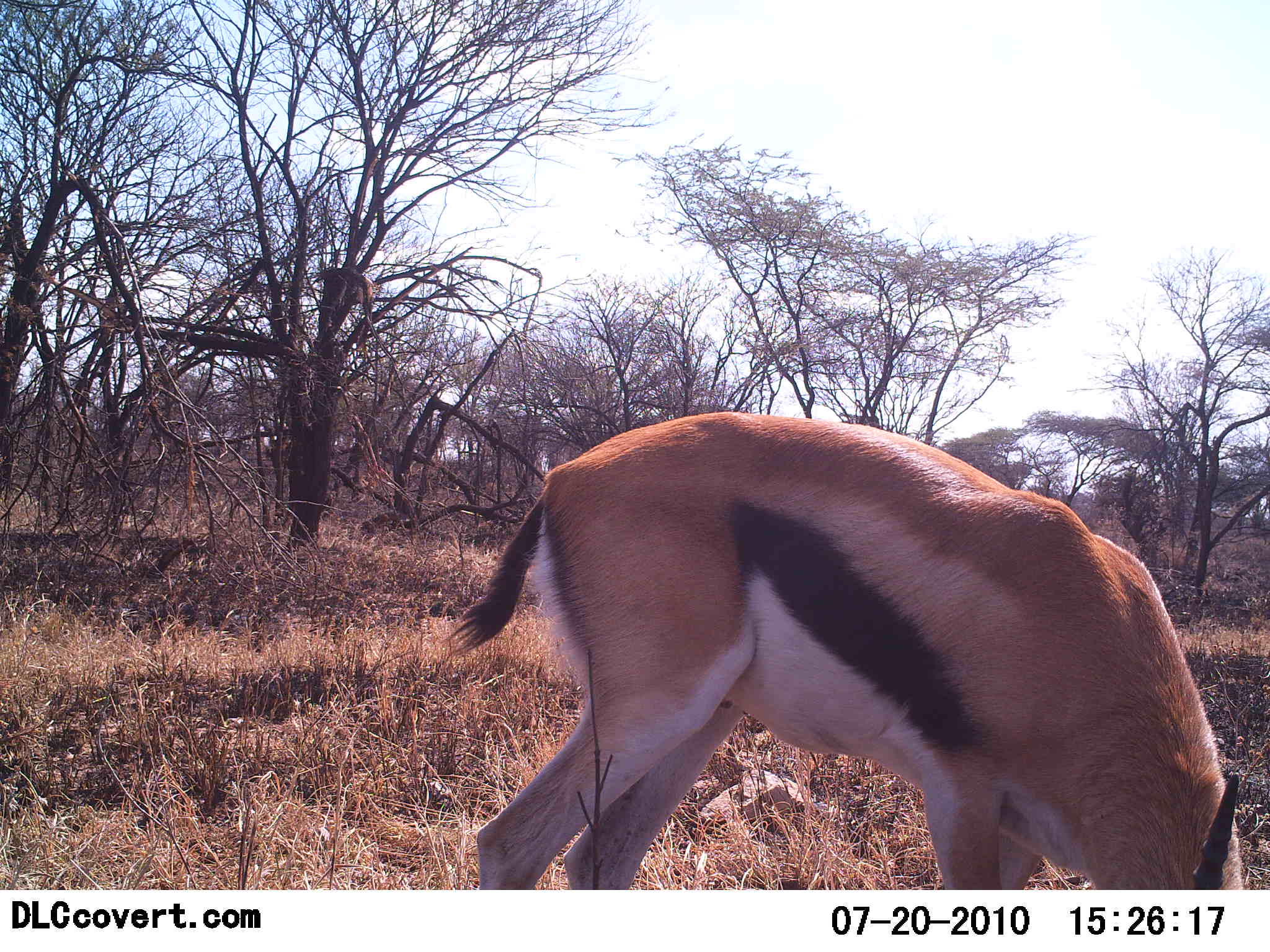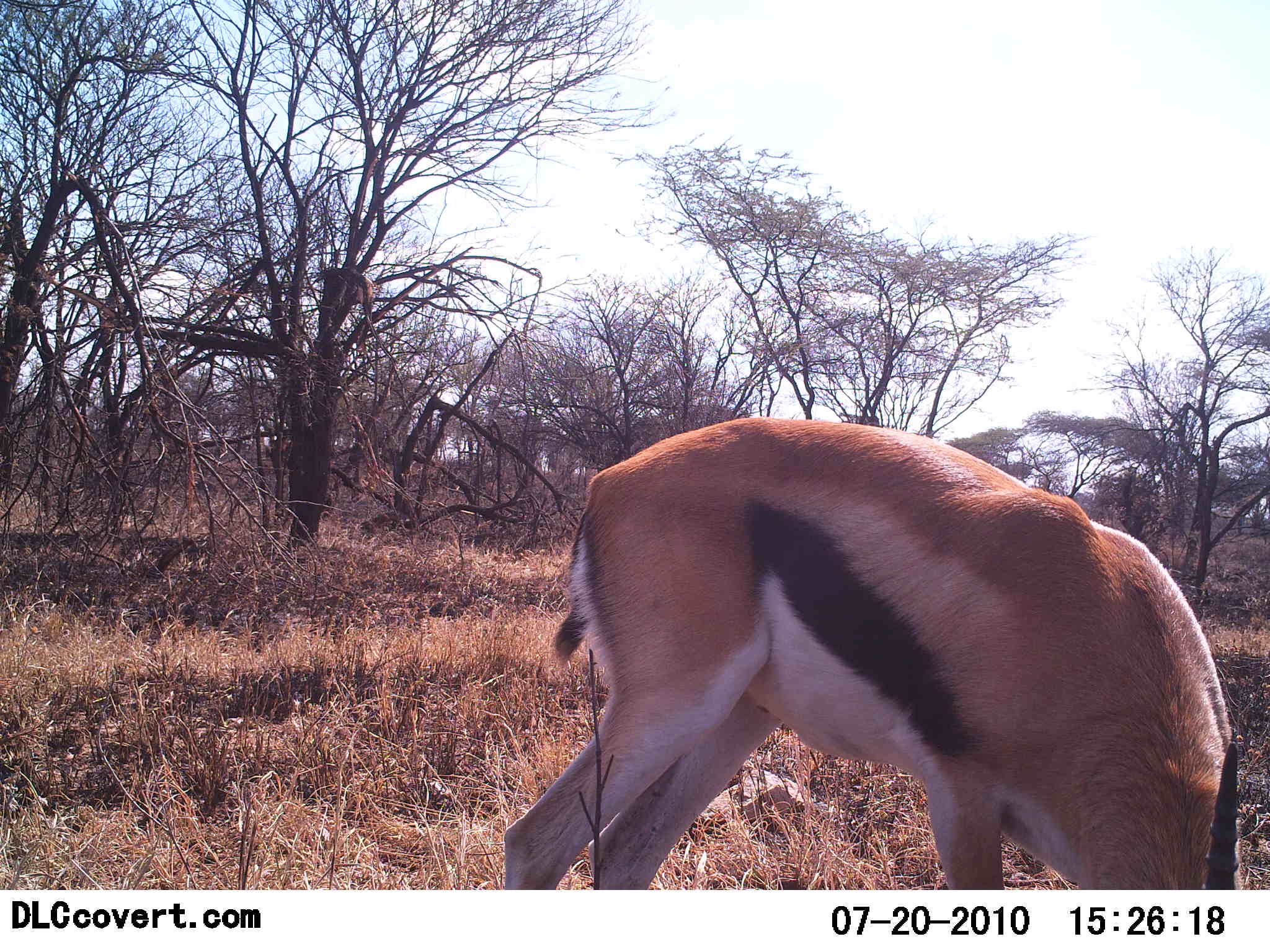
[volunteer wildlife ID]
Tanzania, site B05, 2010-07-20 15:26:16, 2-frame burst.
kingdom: Animalia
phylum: Chordata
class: Mammalia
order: Artiodactyla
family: Bovidae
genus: Eudorcas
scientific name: Eudorcas thomsonii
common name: thomson's gazelle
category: gazellethomsons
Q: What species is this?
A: Gazellethomsons (thomson's gazelle) (Eudorcas thomsonii).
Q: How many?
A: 1.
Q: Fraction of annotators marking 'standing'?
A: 21%.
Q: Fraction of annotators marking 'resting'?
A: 0%.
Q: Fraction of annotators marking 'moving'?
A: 0%.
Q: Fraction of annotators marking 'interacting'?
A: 0%.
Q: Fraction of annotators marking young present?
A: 0%.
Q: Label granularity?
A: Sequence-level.